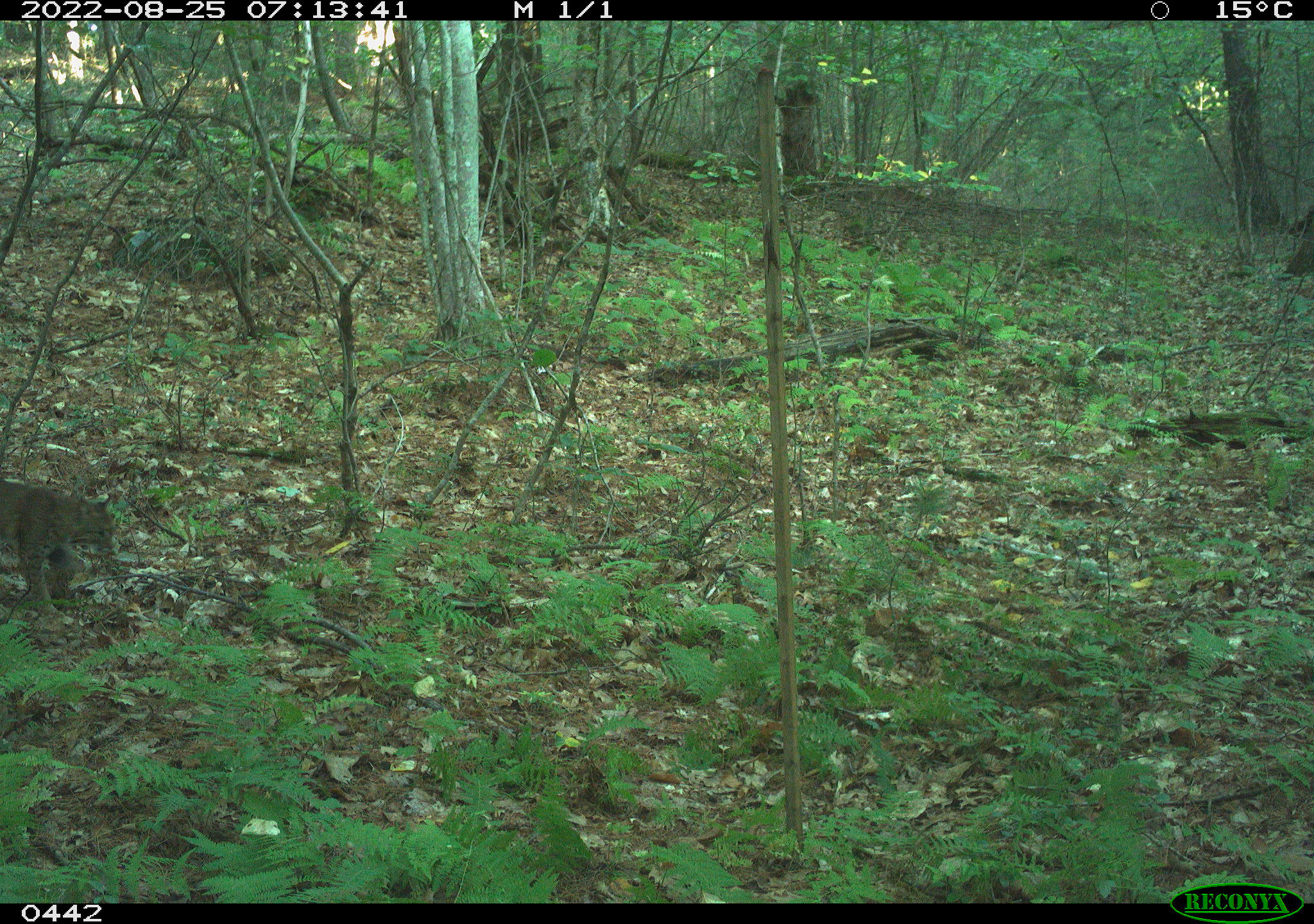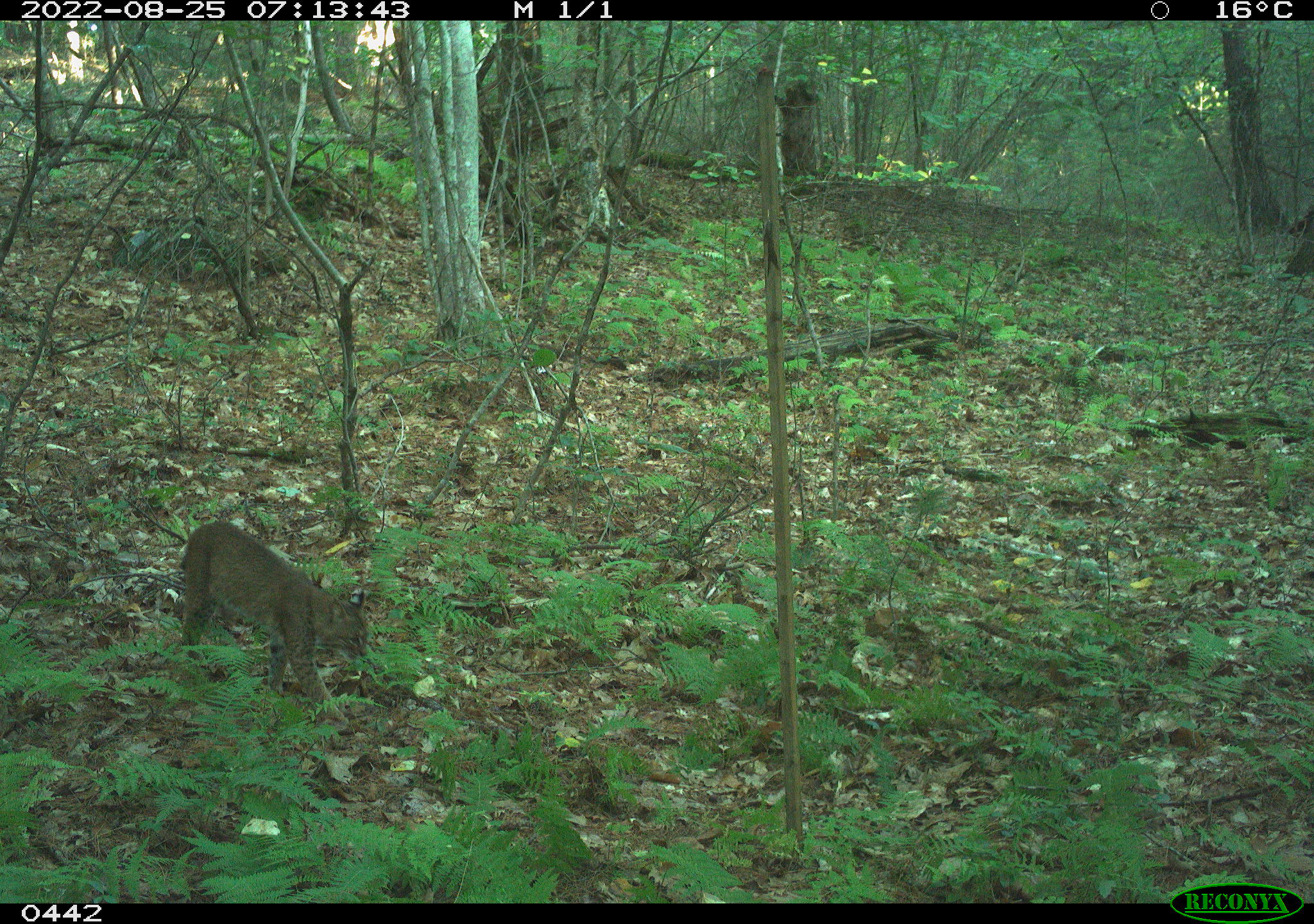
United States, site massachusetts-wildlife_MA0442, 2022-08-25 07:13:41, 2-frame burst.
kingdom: Animalia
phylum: Chordata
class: Mammalia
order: Carnivora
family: Felidae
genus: Lynx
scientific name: Lynx rufus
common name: bobcat